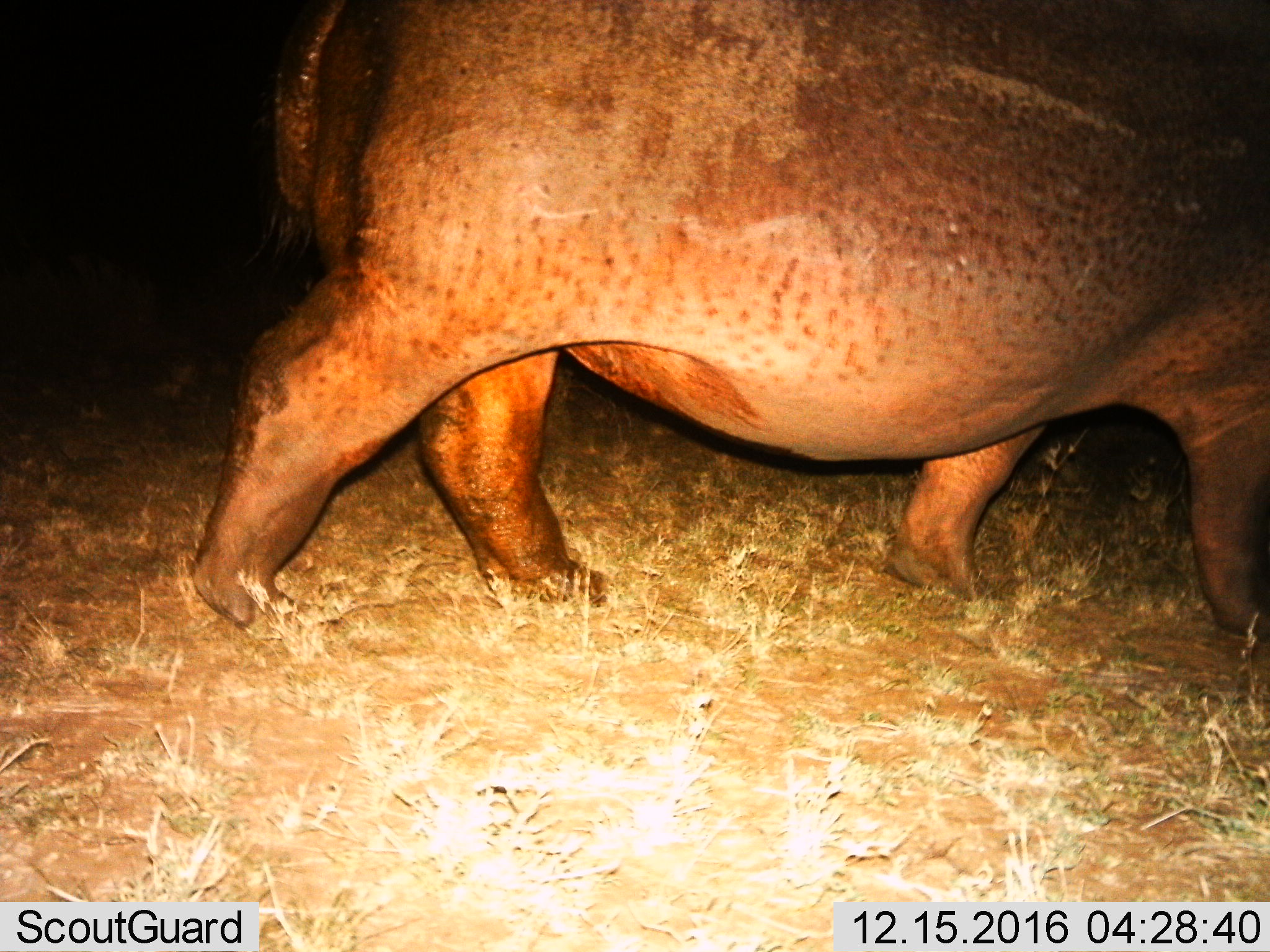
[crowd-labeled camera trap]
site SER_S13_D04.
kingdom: Animalia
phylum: Chordata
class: Mammalia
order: Artiodactyla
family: Hippopotamidae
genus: Hippopotamus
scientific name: Hippopotamus amphibius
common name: hippopotamus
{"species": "hippopotamus (Hippopotamus amphibius)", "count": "1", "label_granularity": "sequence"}